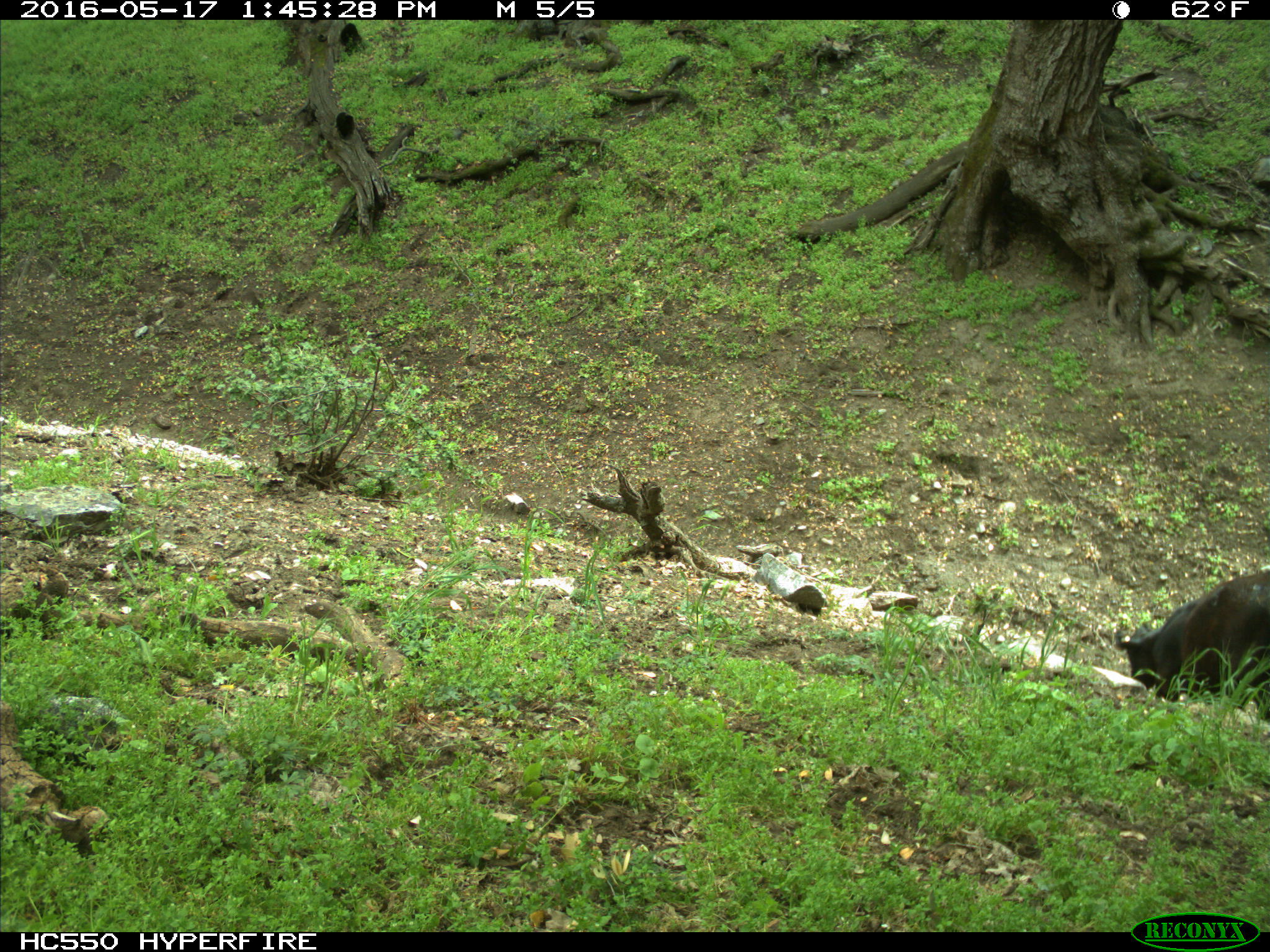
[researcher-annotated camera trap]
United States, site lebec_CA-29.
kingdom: Animalia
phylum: Chordata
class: Mammalia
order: Artiodactyla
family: Bovidae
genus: Bos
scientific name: Bos taurus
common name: domestic cow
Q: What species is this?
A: Bos taurus (domestic cow).